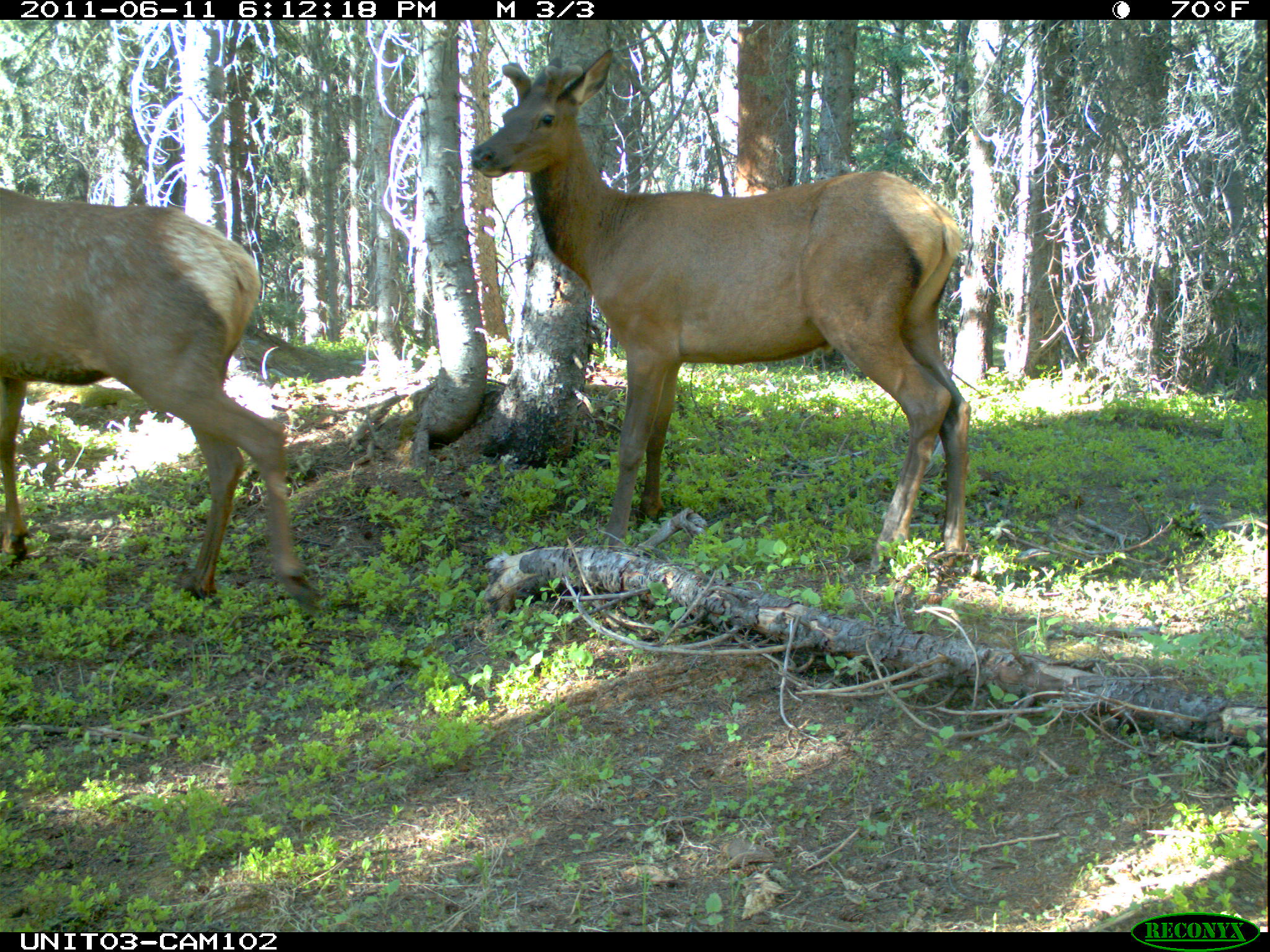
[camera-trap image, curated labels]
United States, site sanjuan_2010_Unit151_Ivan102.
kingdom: Animalia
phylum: Chordata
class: Mammalia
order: Artiodactyla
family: Cervidae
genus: Cervus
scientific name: Cervus elaphus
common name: red deer